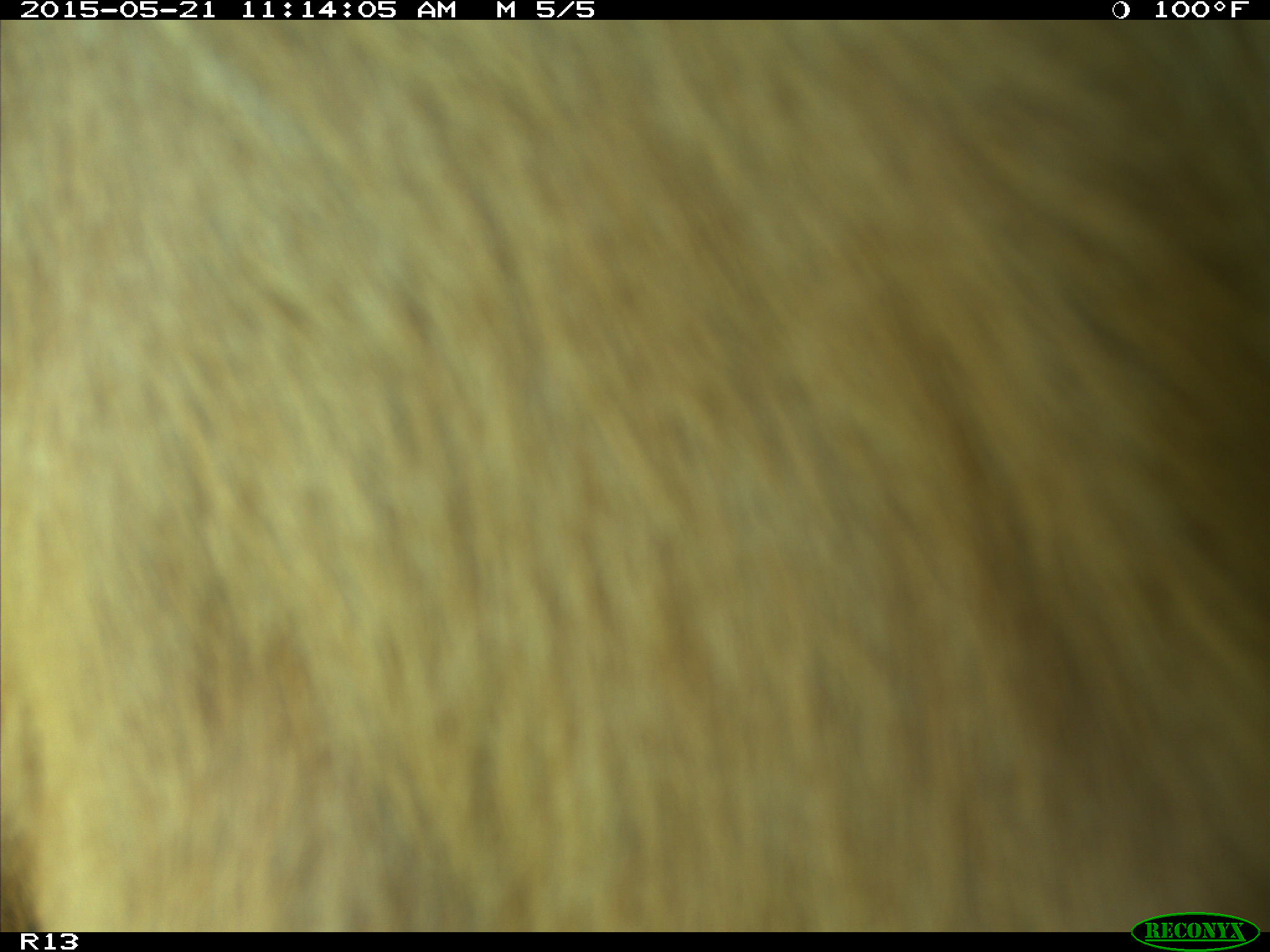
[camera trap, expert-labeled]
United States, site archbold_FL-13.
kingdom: Animalia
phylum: Chordata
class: Mammalia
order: Artiodactyla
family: Bovidae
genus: Bos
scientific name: Bos taurus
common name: domestic cow